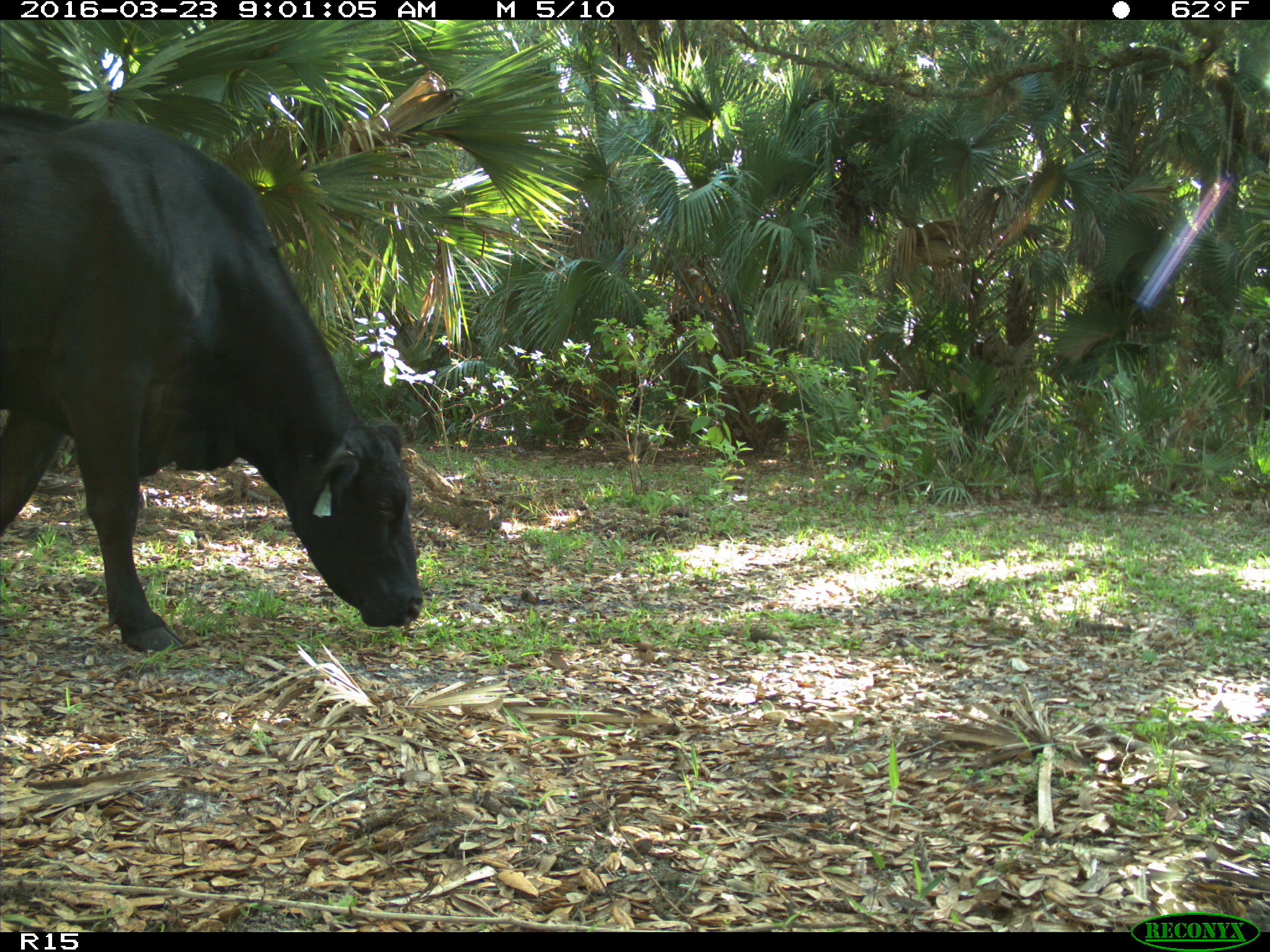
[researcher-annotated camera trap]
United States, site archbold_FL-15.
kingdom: Animalia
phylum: Chordata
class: Mammalia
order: Artiodactyla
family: Bovidae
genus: Bos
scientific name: Bos taurus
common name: domestic cow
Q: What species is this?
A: Bos taurus (domestic cow).